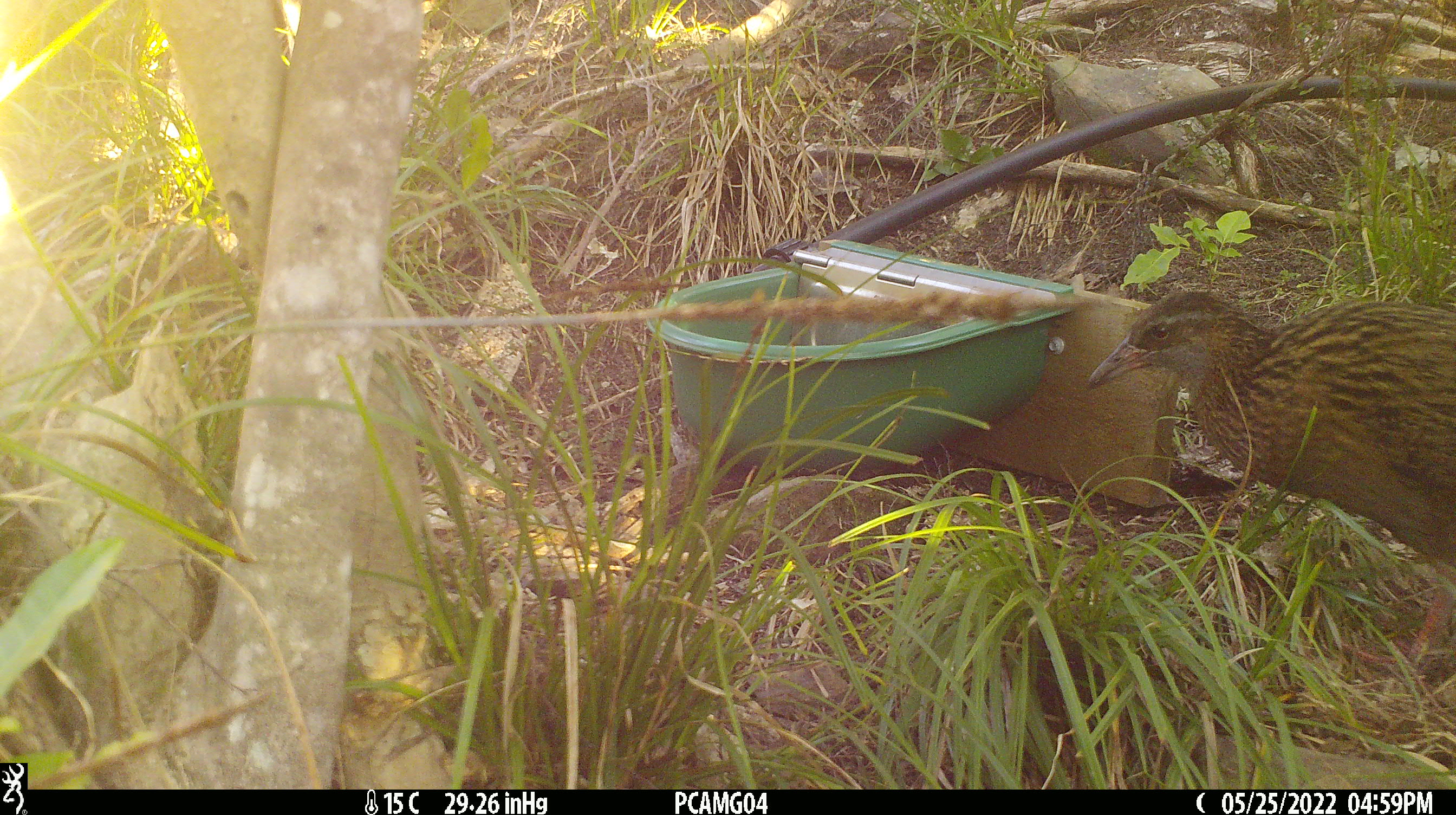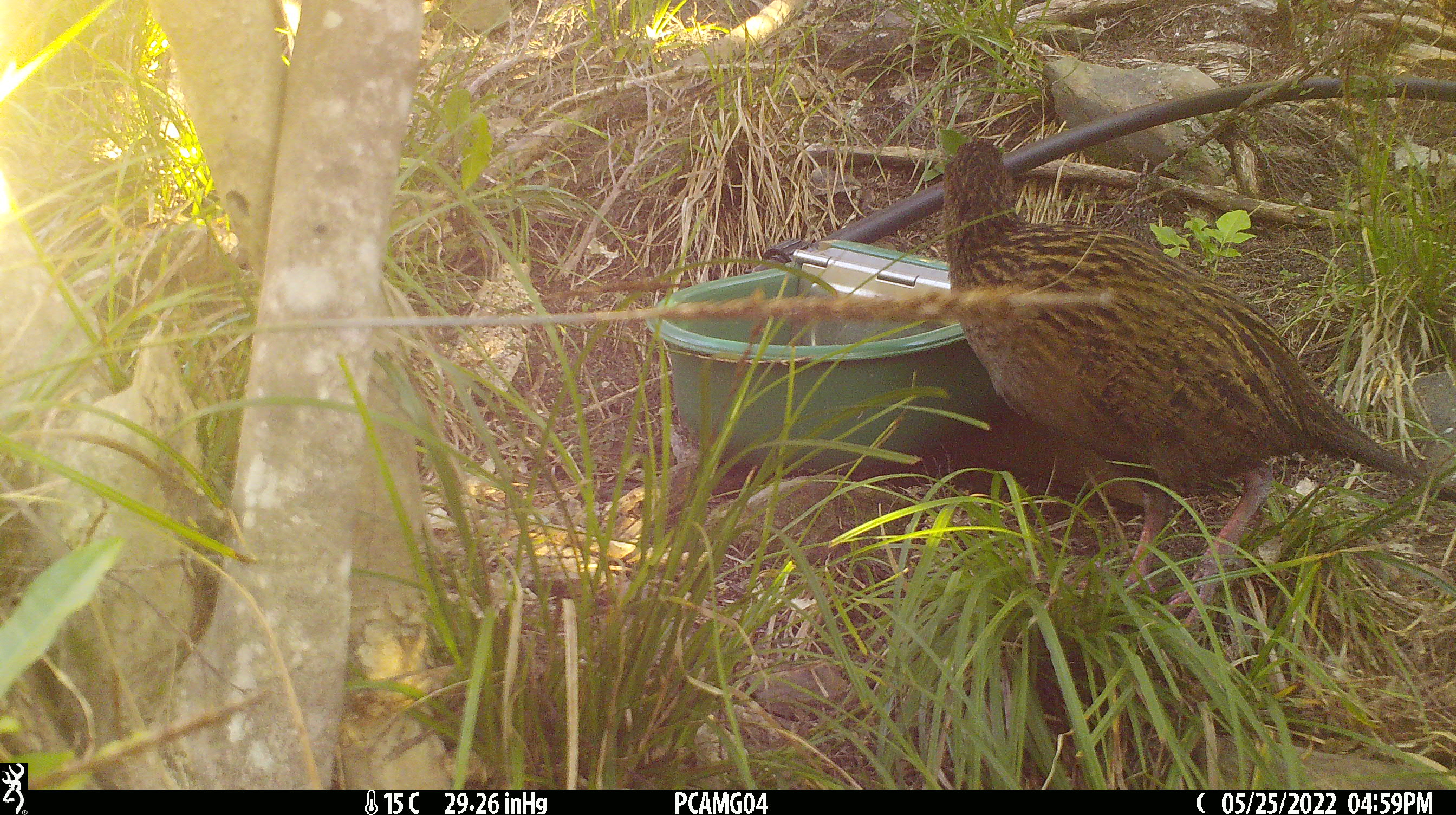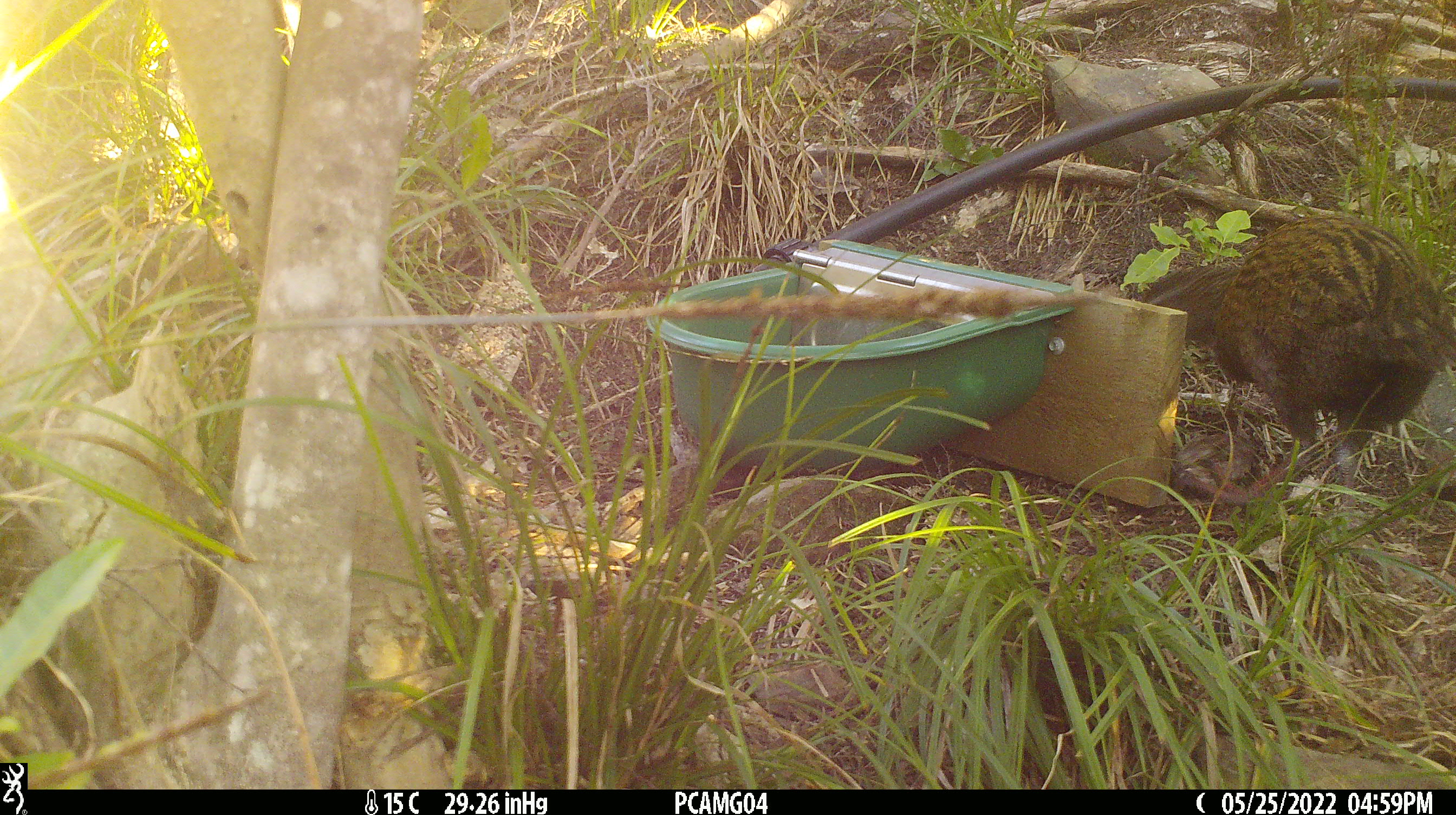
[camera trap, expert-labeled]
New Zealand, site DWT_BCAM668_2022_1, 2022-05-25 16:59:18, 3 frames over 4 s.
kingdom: Animalia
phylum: Chordata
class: Aves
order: Gruiformes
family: Rallidae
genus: Gallirallus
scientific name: Gallirallus australis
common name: weka